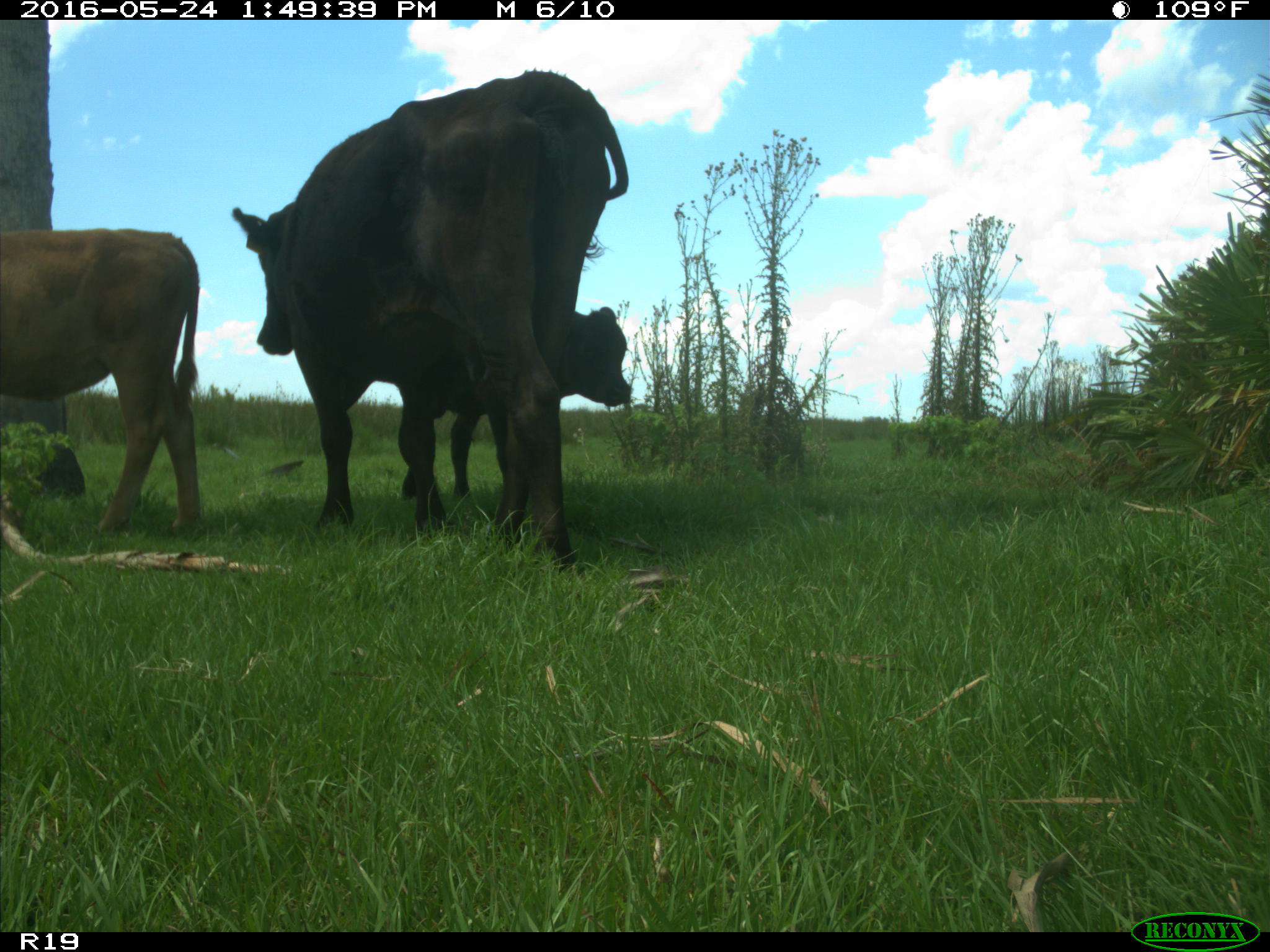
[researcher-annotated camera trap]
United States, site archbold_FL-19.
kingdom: Animalia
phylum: Chordata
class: Mammalia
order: Artiodactyla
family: Bovidae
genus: Bos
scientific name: Bos taurus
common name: domestic cow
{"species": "Bos taurus (domestic cow)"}